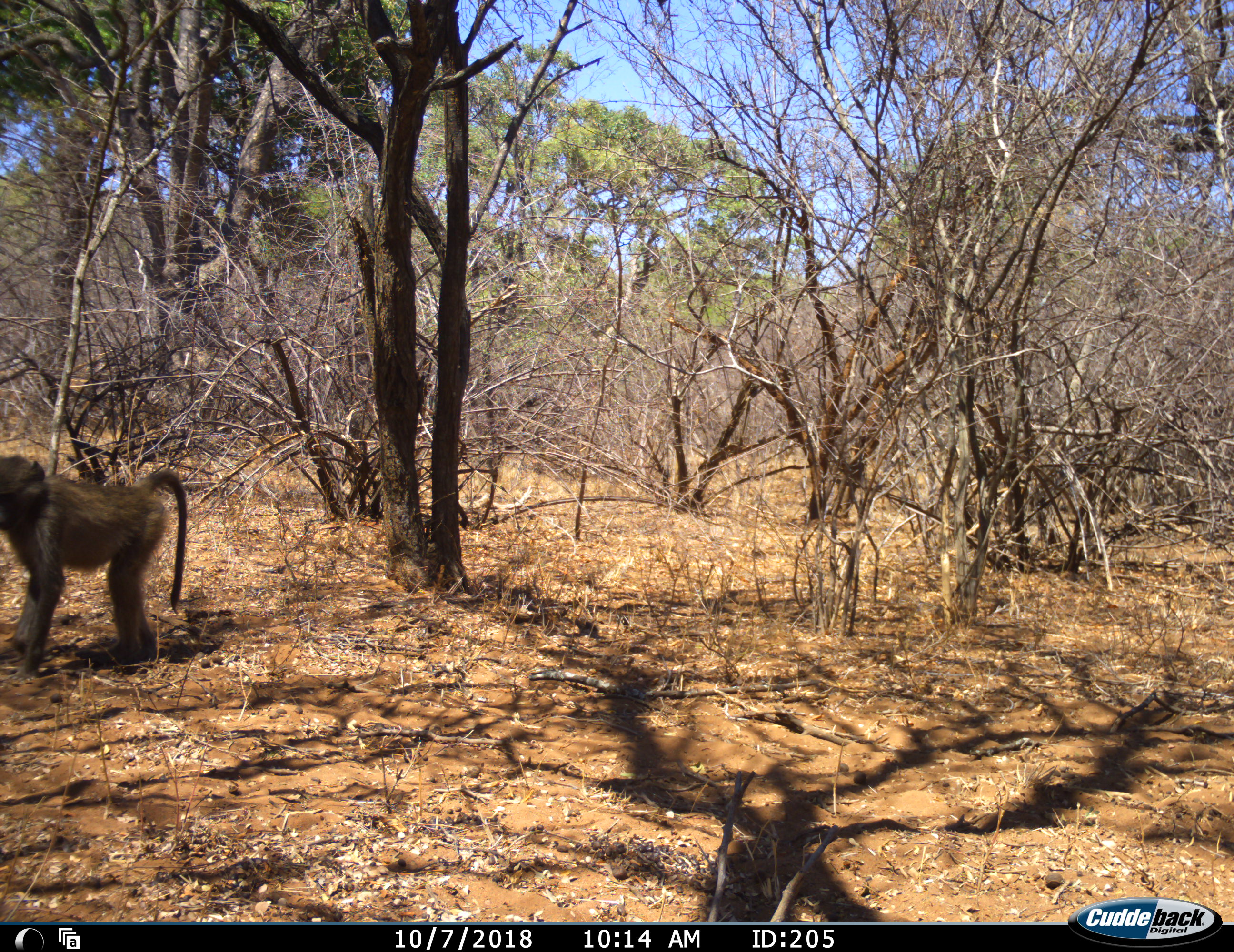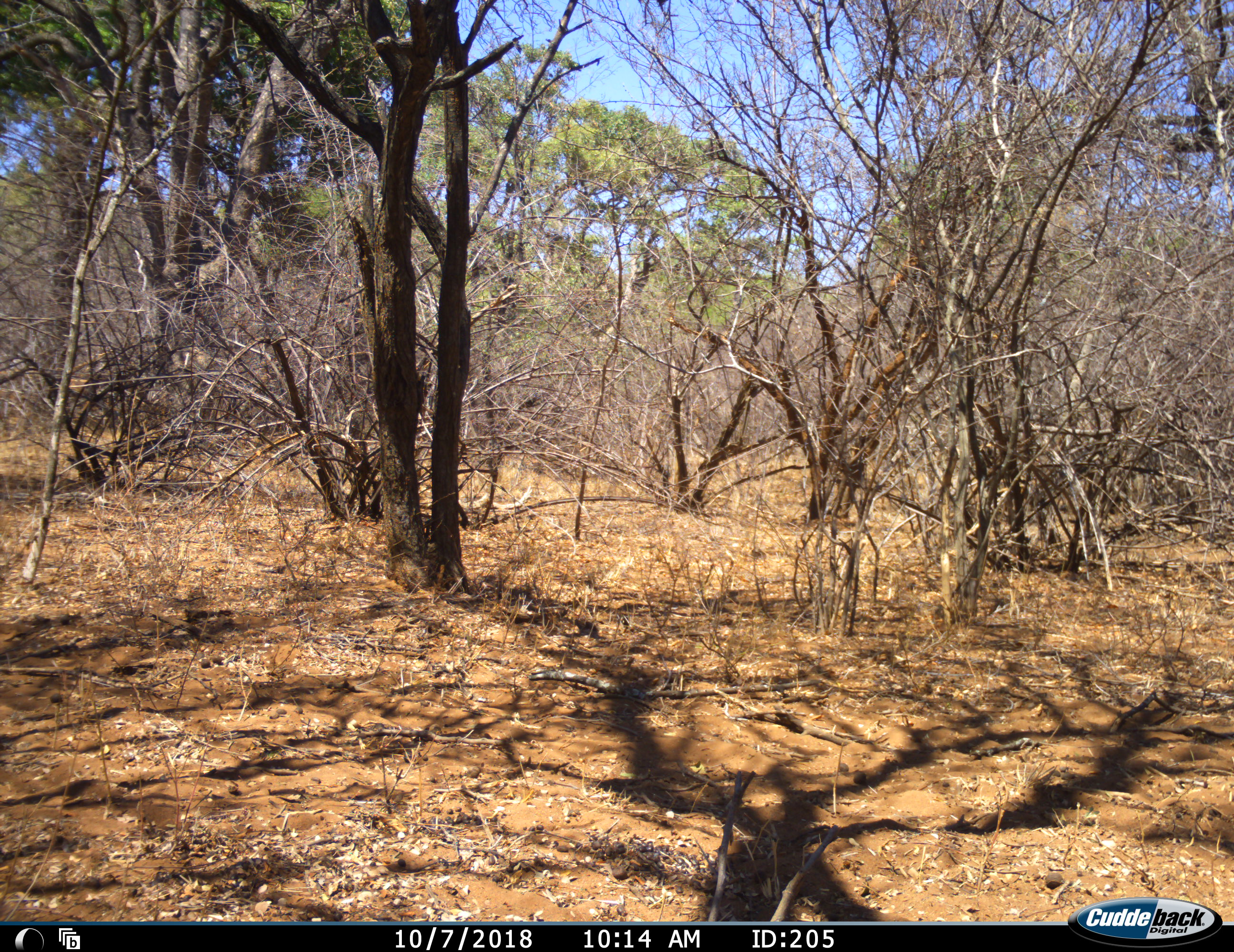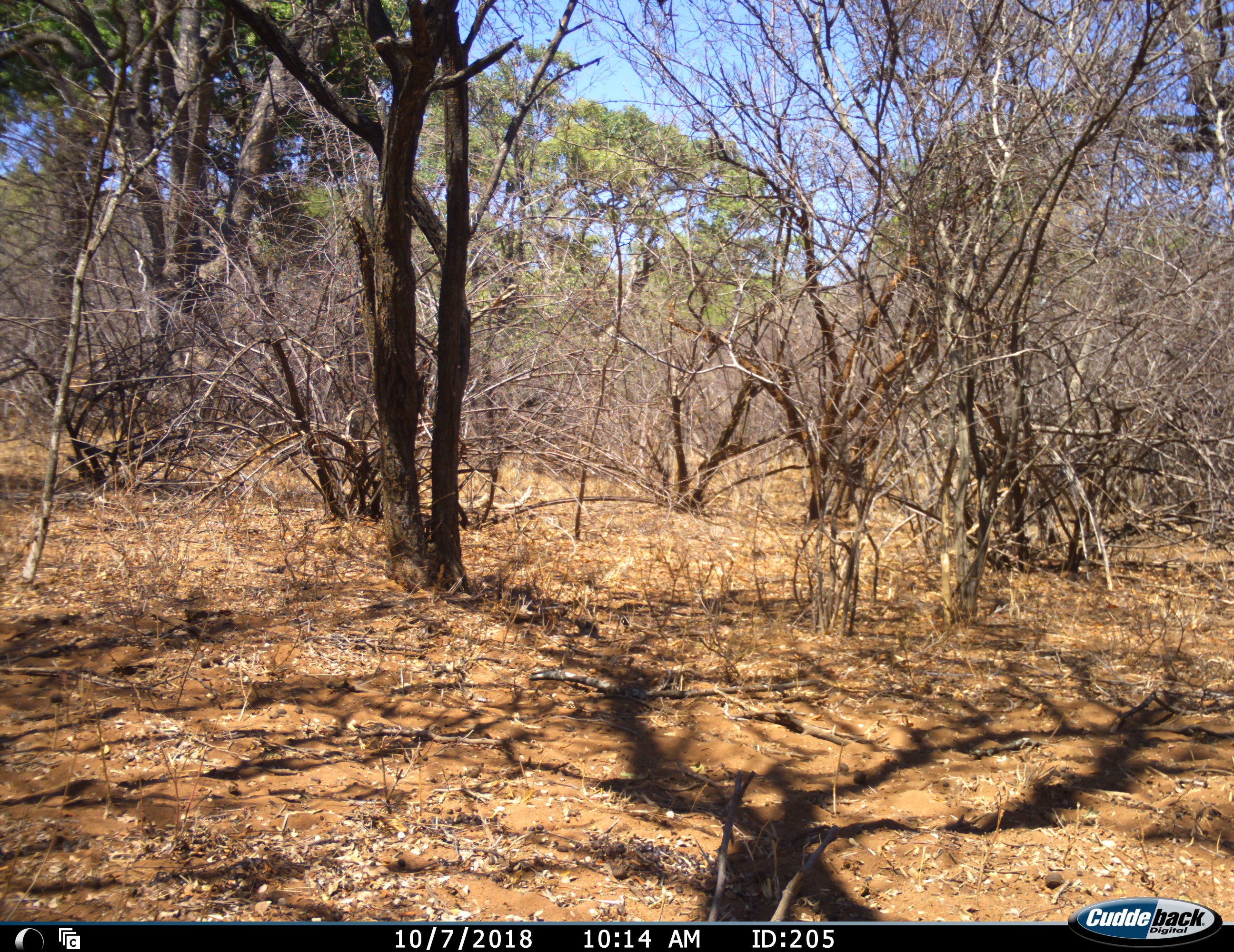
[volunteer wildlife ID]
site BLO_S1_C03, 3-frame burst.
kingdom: Animalia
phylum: Chordata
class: Mammalia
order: Primates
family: Cercopithecidae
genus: Papio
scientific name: Papio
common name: baboon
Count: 1.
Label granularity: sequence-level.